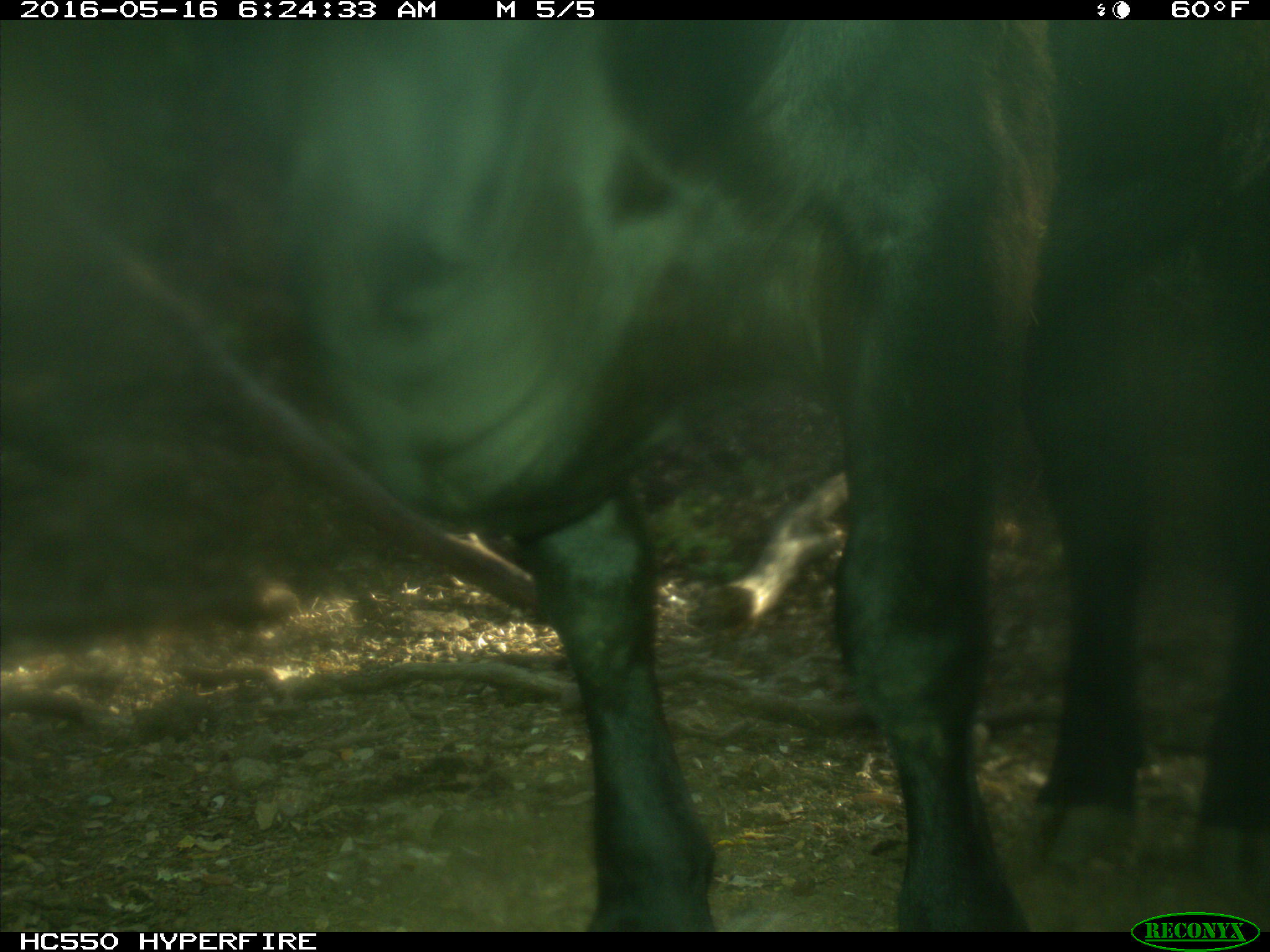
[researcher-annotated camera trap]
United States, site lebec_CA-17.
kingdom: Animalia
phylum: Chordata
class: Mammalia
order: Artiodactyla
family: Bovidae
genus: Bos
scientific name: Bos taurus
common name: domestic cow